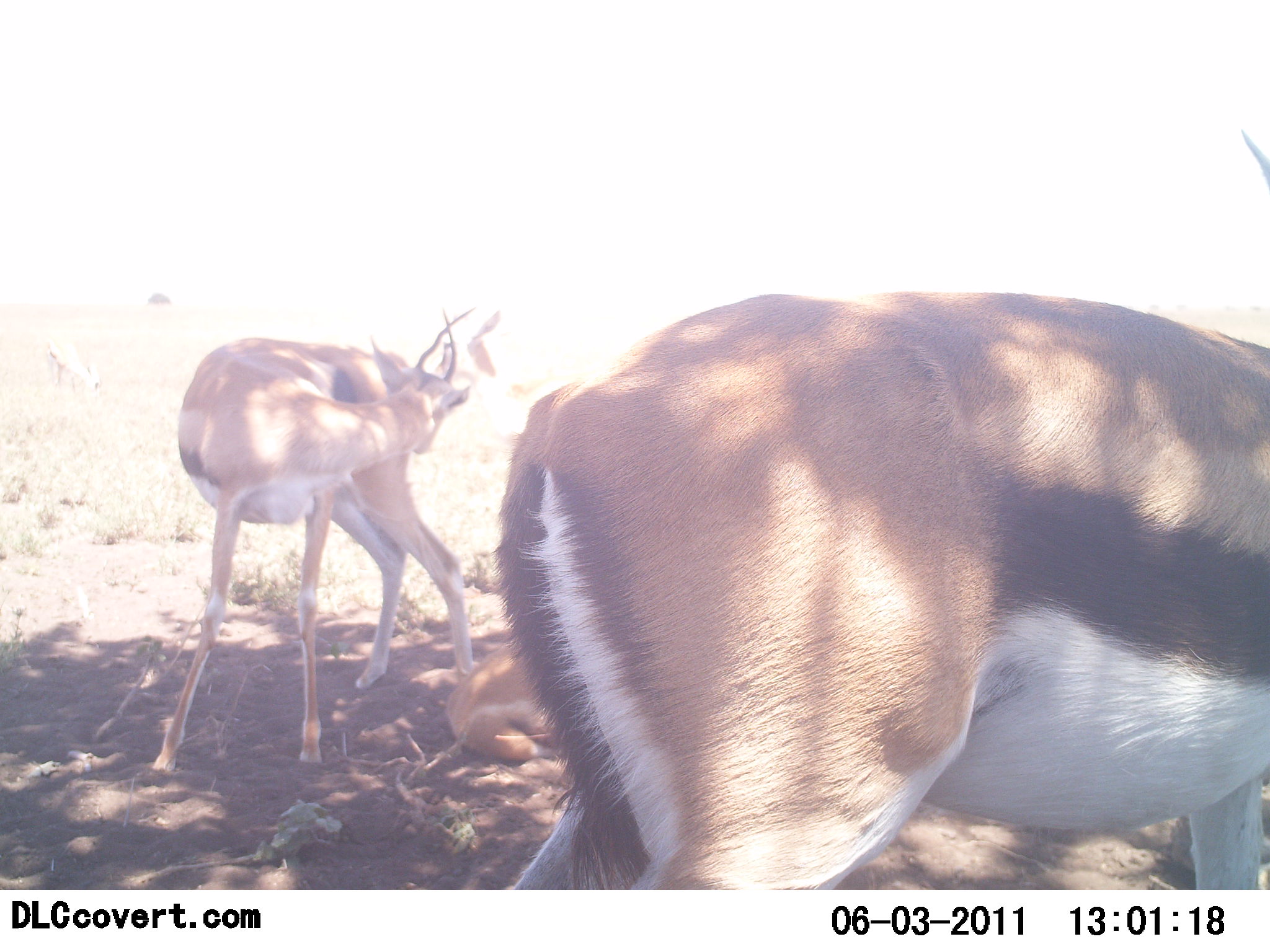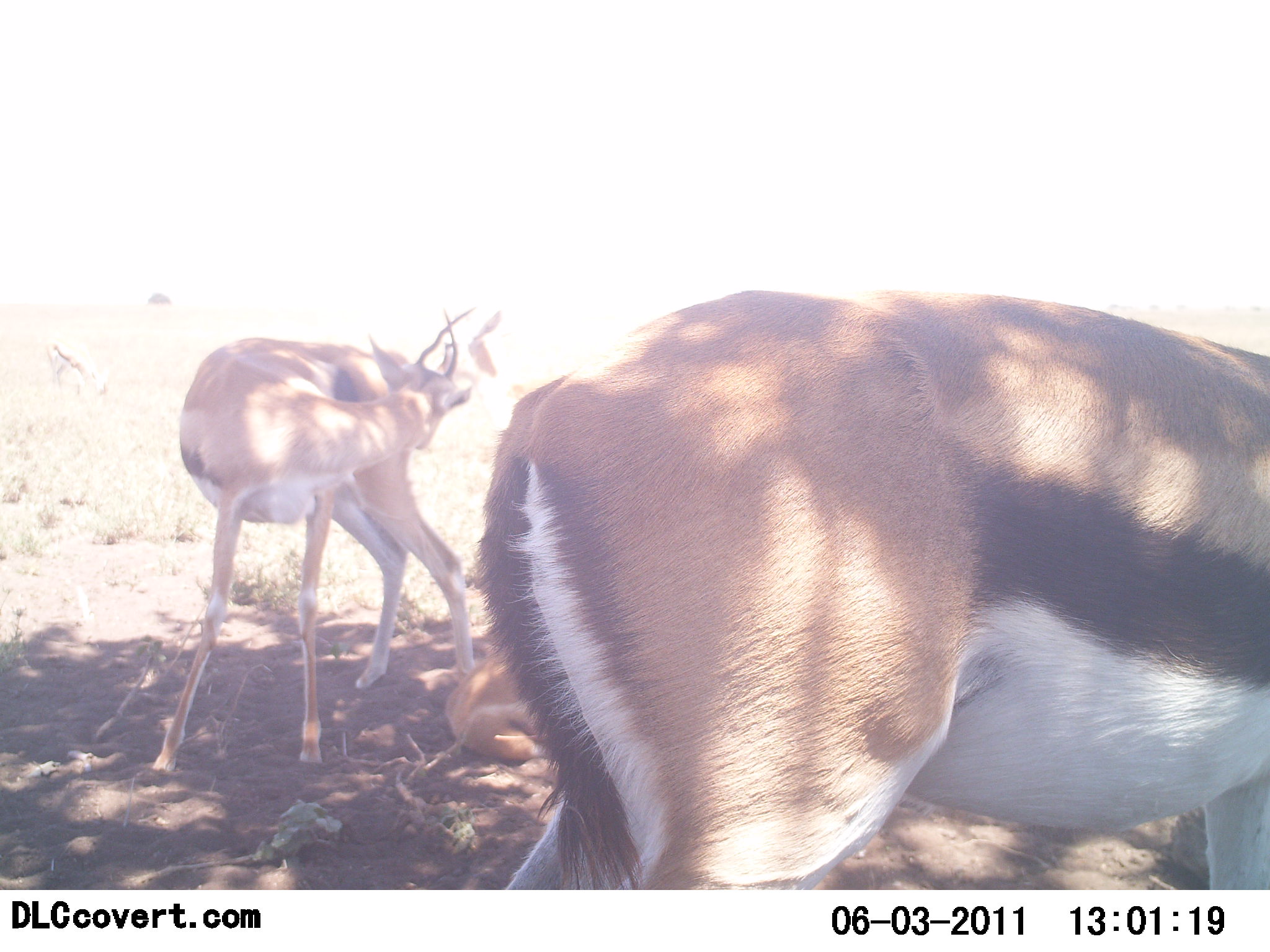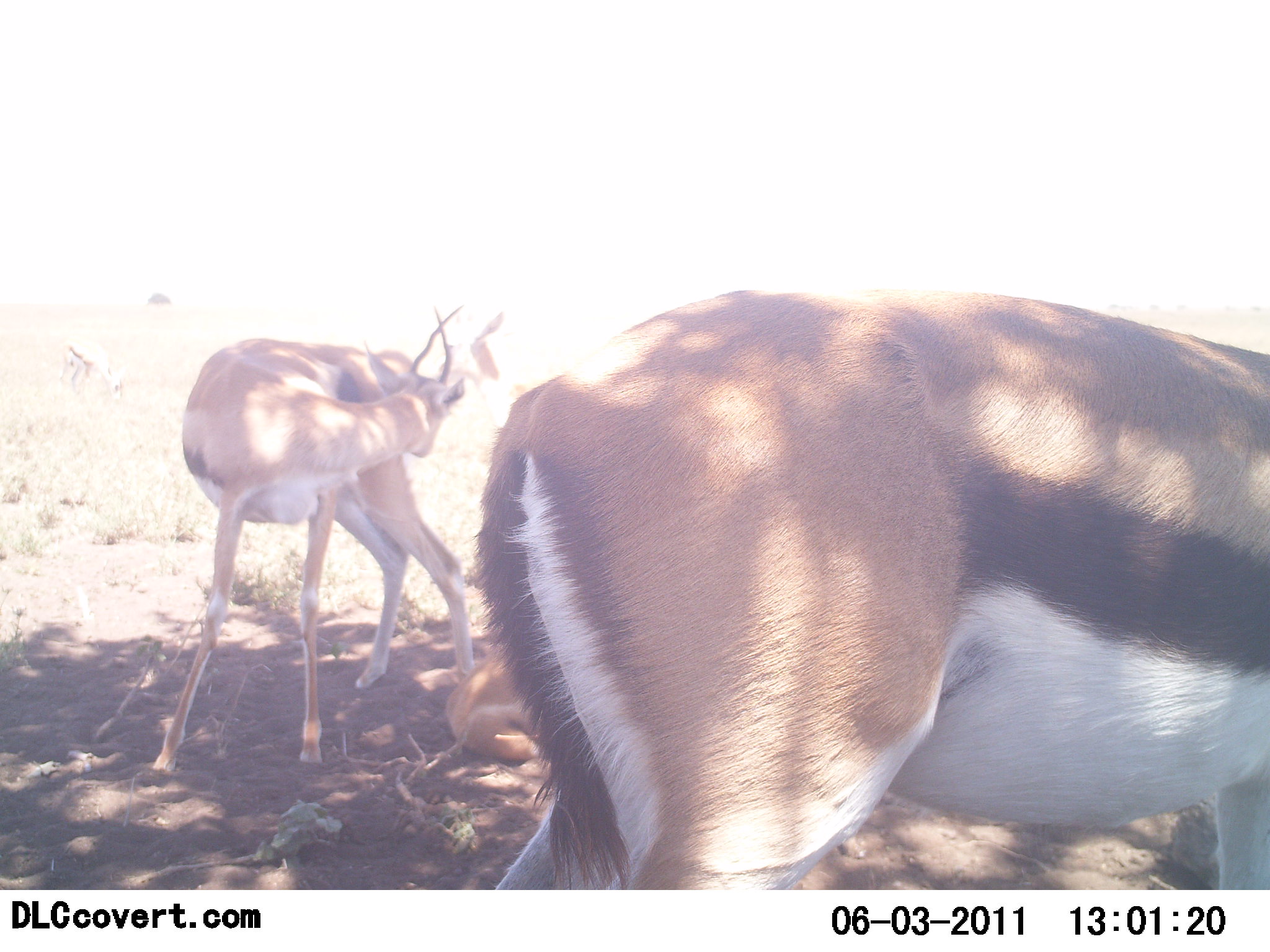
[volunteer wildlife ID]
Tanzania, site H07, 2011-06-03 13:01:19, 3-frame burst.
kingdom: Animalia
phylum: Chordata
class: Mammalia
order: Artiodactyla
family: Bovidae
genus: Eudorcas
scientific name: Eudorcas thomsonii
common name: thomson's gazelle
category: gazellethomsons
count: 2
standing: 100%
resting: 25%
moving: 17%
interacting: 0%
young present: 17%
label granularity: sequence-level